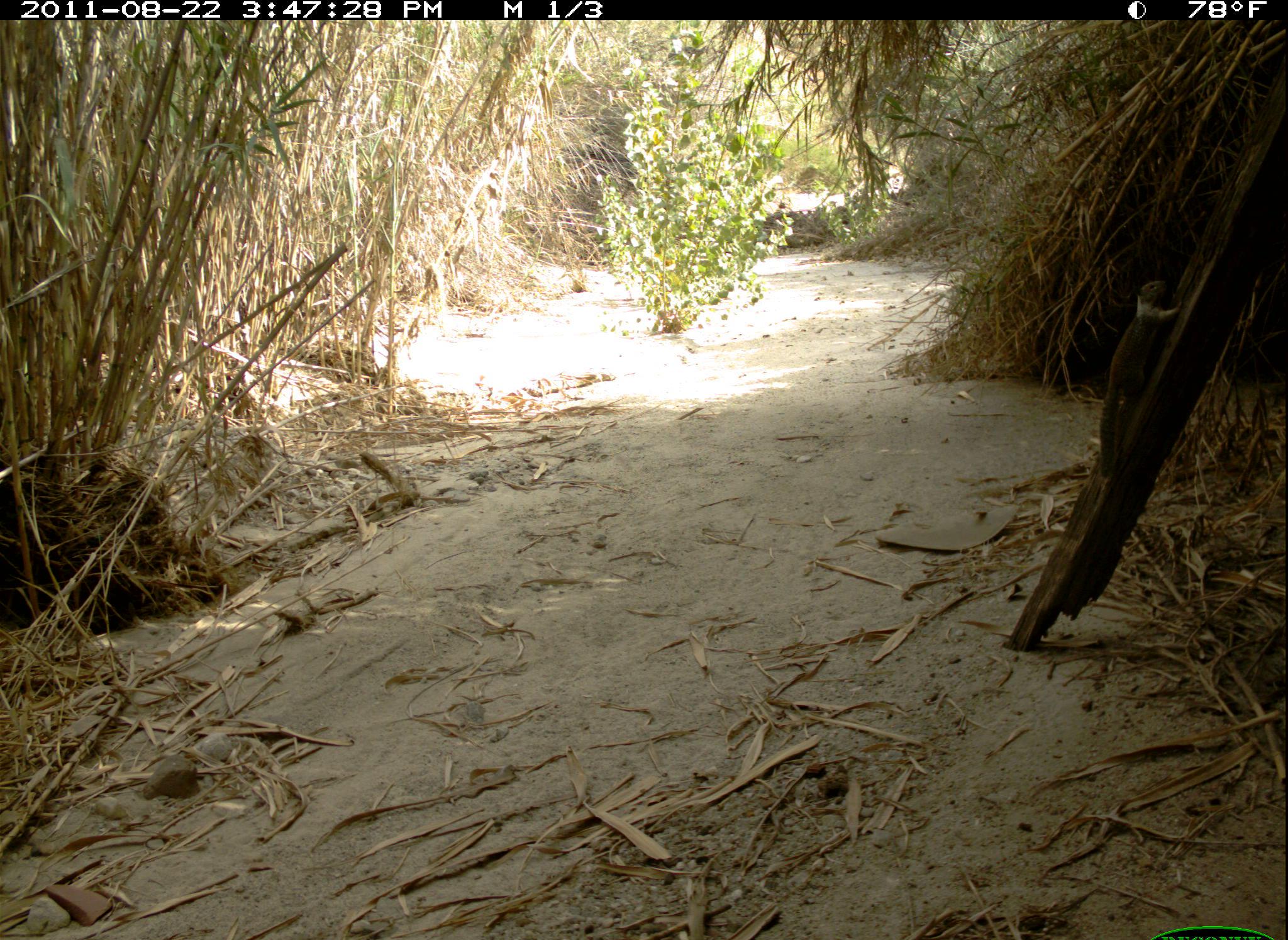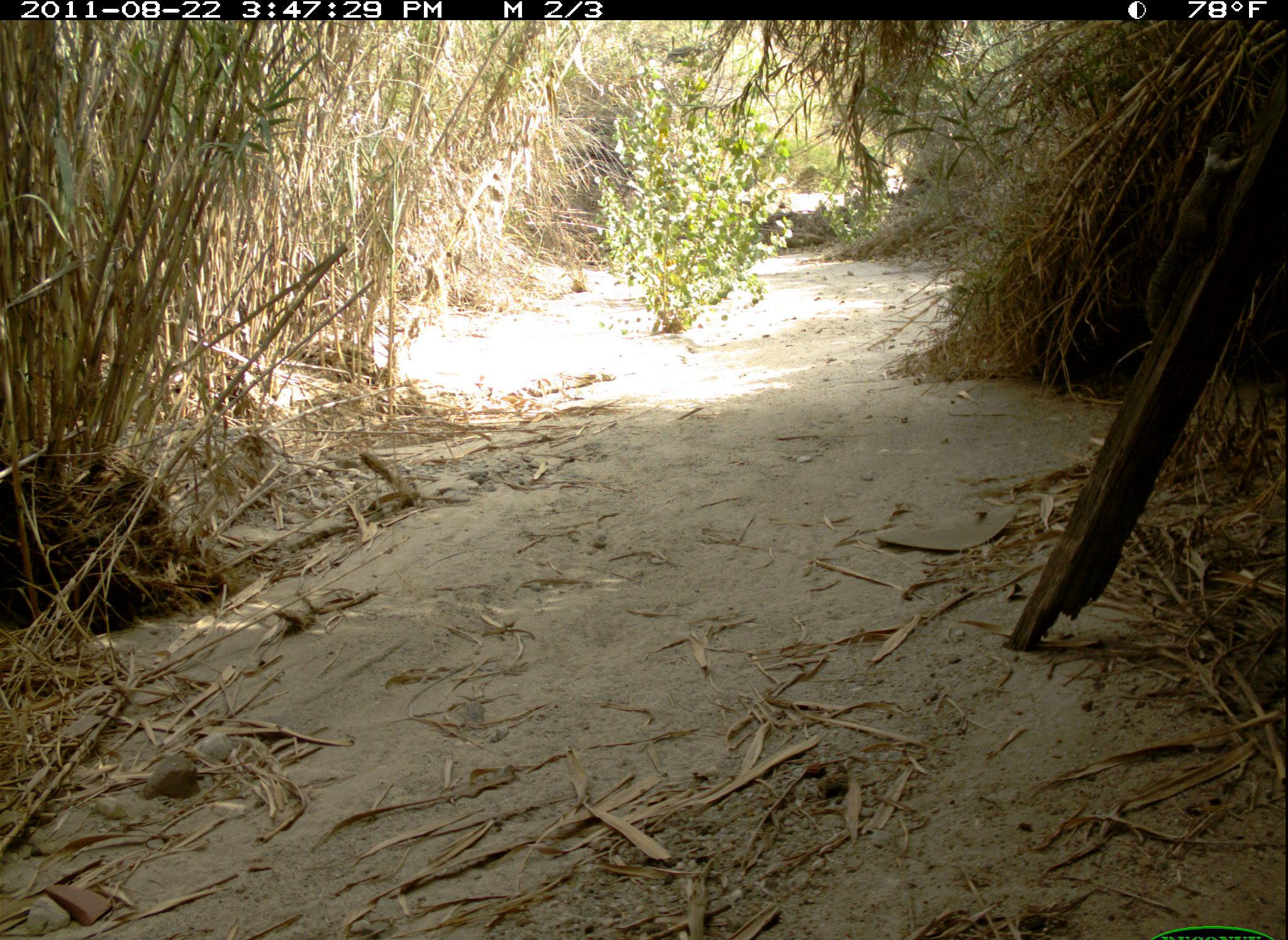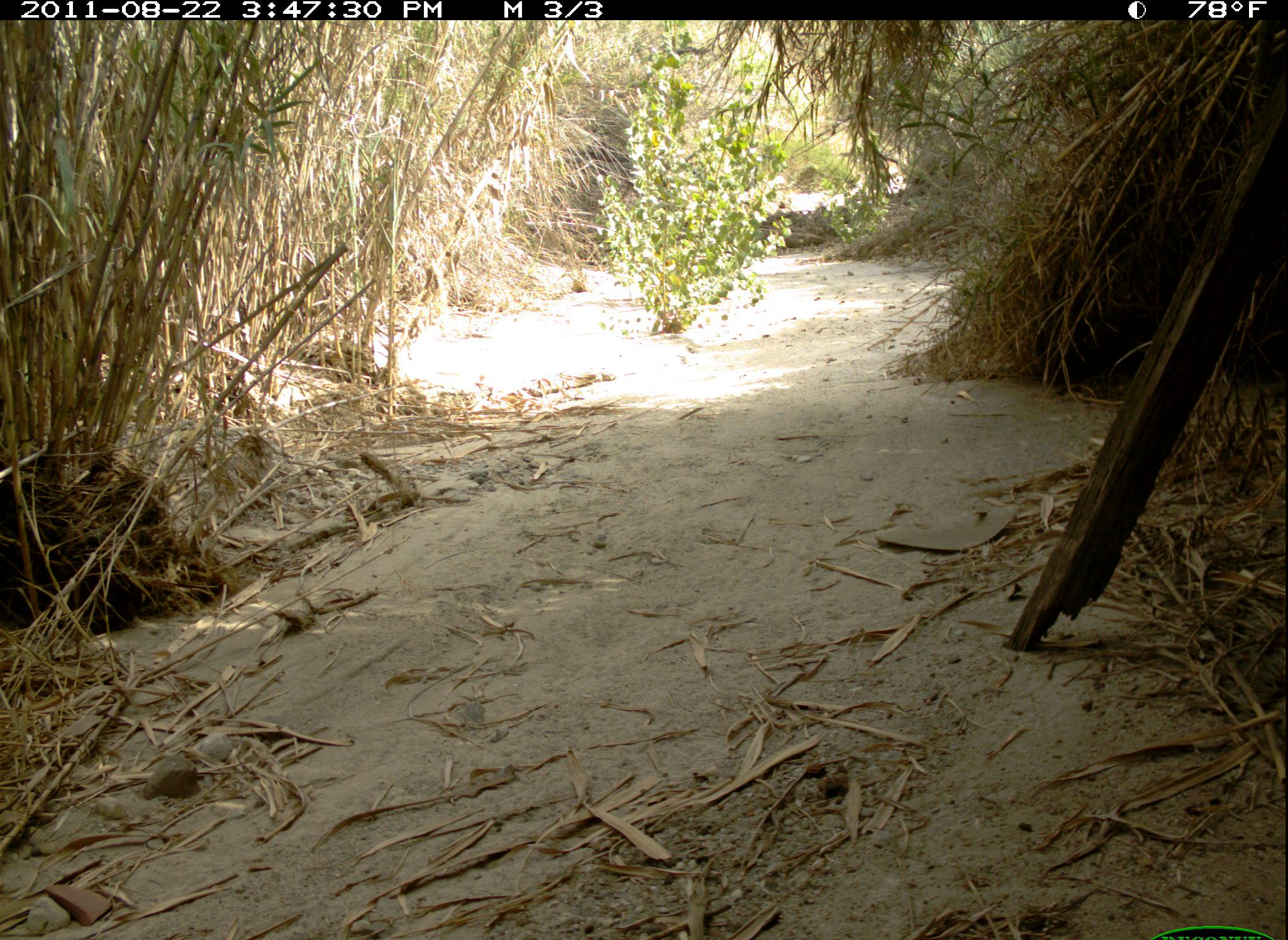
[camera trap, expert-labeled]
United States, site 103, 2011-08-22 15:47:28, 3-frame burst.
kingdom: Animalia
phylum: Chordata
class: Mammalia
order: Rodentia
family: Sciuridae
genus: Sciurus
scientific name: Sciurus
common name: squirrel